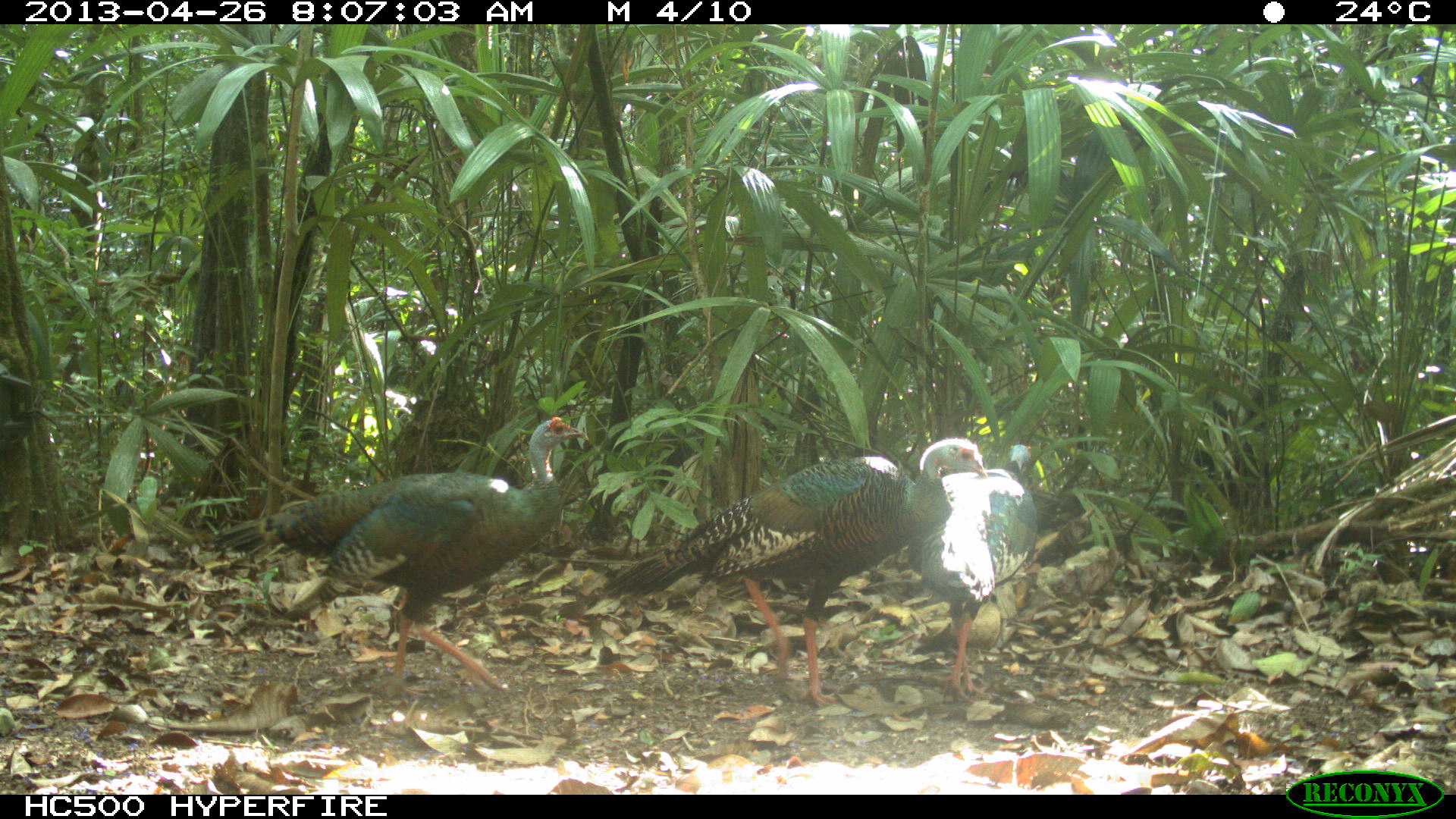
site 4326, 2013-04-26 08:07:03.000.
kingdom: Animalia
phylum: Chordata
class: Aves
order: Galliformes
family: Phasianidae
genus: Meleagris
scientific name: Meleagris ocellata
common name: ocellated turkey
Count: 4.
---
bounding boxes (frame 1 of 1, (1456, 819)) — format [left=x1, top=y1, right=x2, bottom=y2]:
meleagris ocellata: [left=208, top=416, right=591, bottom=696]; [left=598, top=435, right=986, bottom=708]; [left=908, top=442, right=1045, bottom=704]